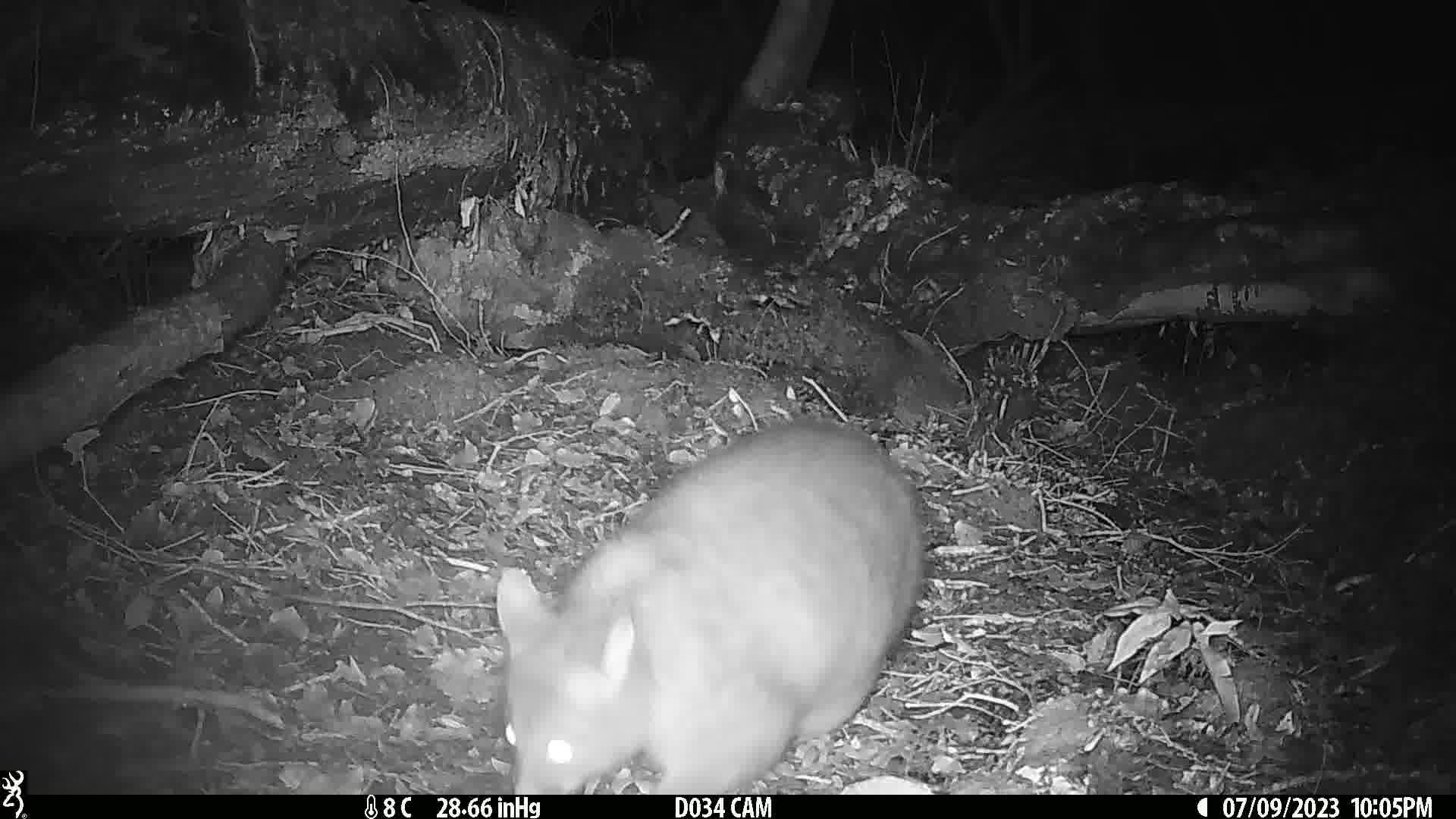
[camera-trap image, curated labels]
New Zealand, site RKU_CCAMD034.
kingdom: Animalia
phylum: Chordata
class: Mammalia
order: Diprotodontia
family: Phalangeridae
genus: Trichosurus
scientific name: Trichosurus vulpecula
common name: common brushtail possum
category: possum